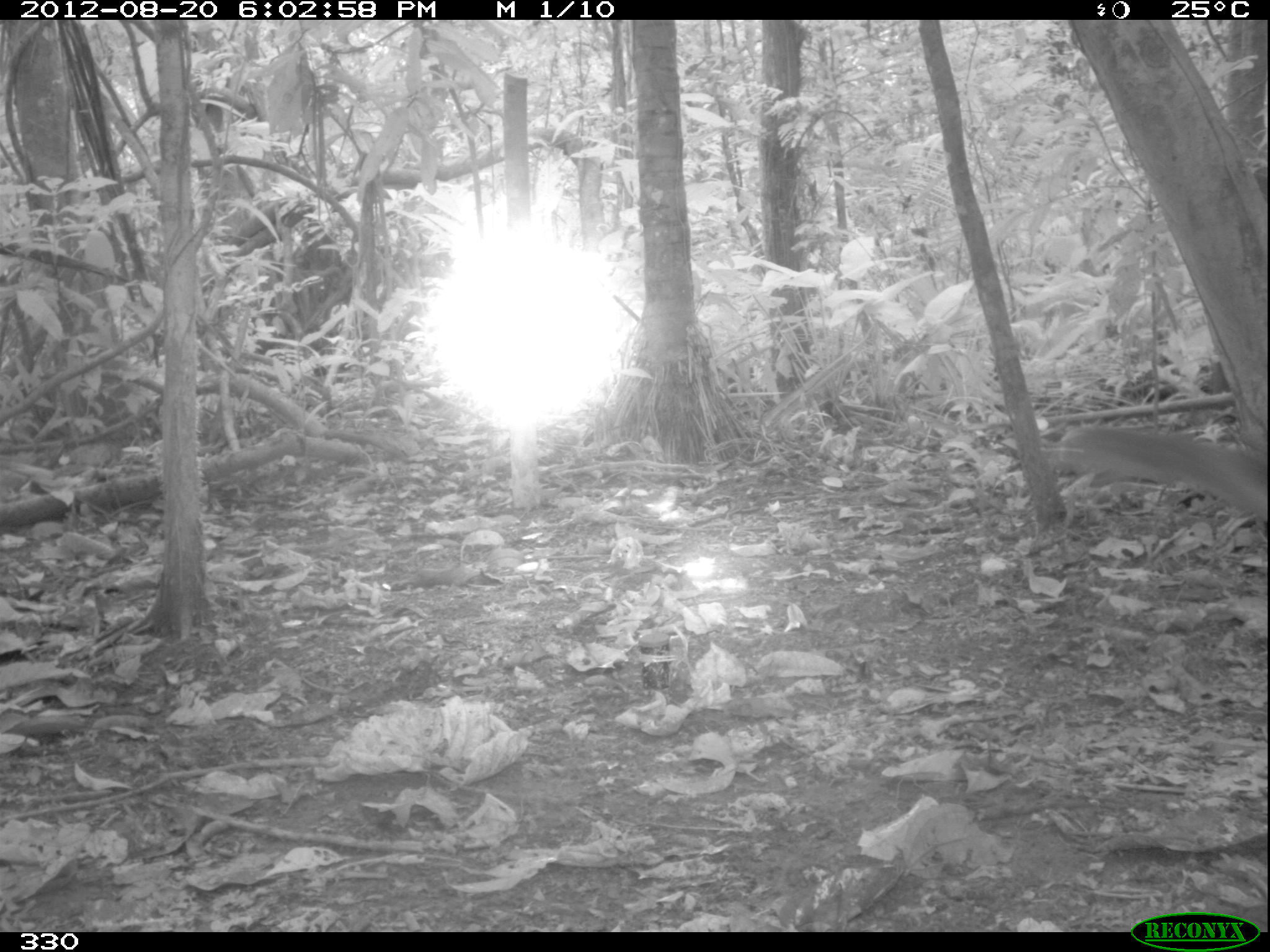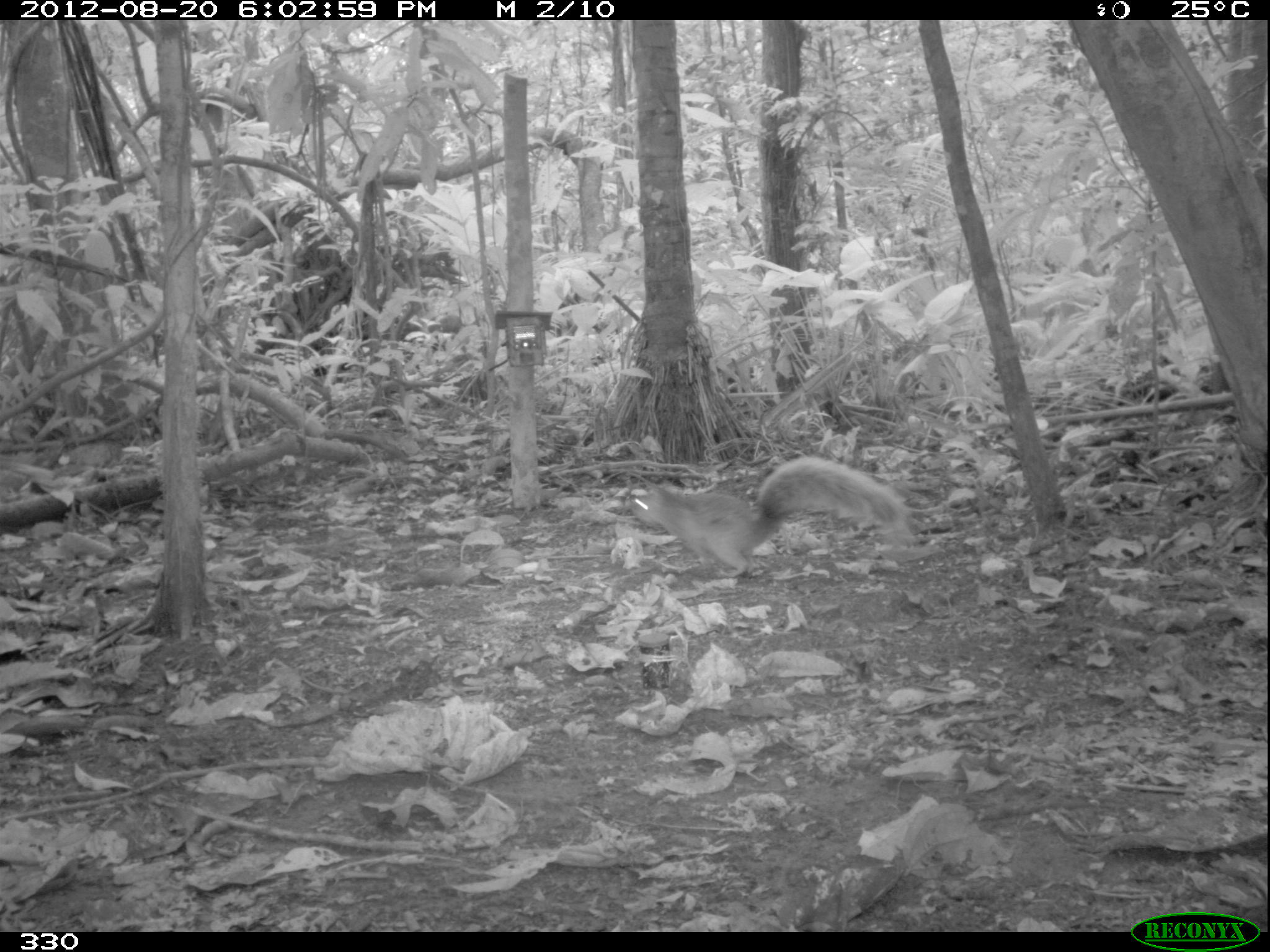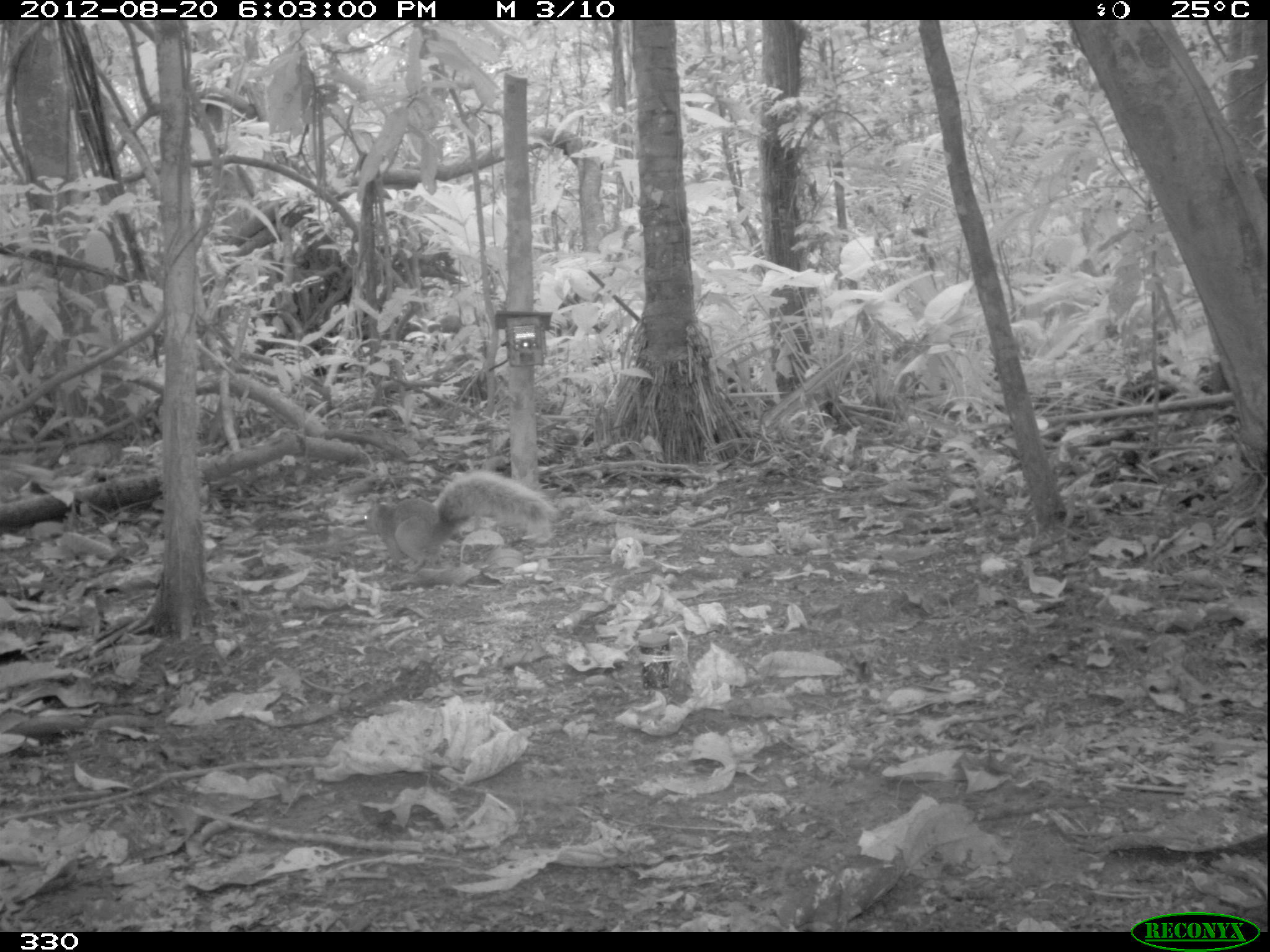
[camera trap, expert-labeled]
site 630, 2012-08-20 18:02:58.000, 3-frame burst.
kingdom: Animalia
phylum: Chordata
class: Mammalia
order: Rodentia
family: Sciuridae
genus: Sciurus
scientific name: Sciurus spadiceus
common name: southern amazon red squirrel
Sciurus spadiceus (southern amazon red squirrel).